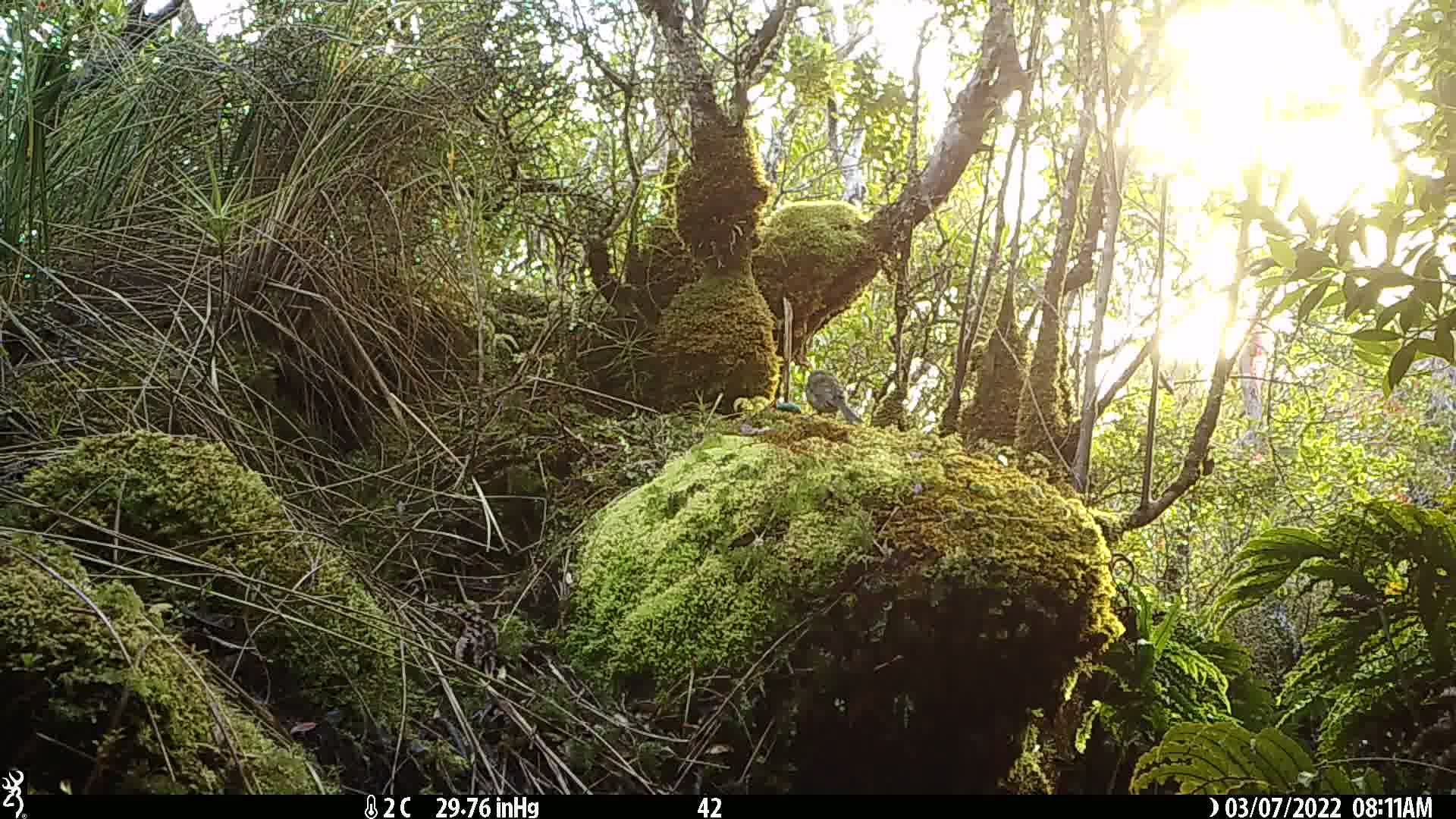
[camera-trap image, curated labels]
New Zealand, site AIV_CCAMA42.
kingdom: Animalia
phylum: Chordata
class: Aves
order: Passeriformes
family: Meliphagidae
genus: Anthornis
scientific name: Anthornis melanura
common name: new zealand bellbird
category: bellbird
Bellbird (new zealand bellbird) (Anthornis melanura).